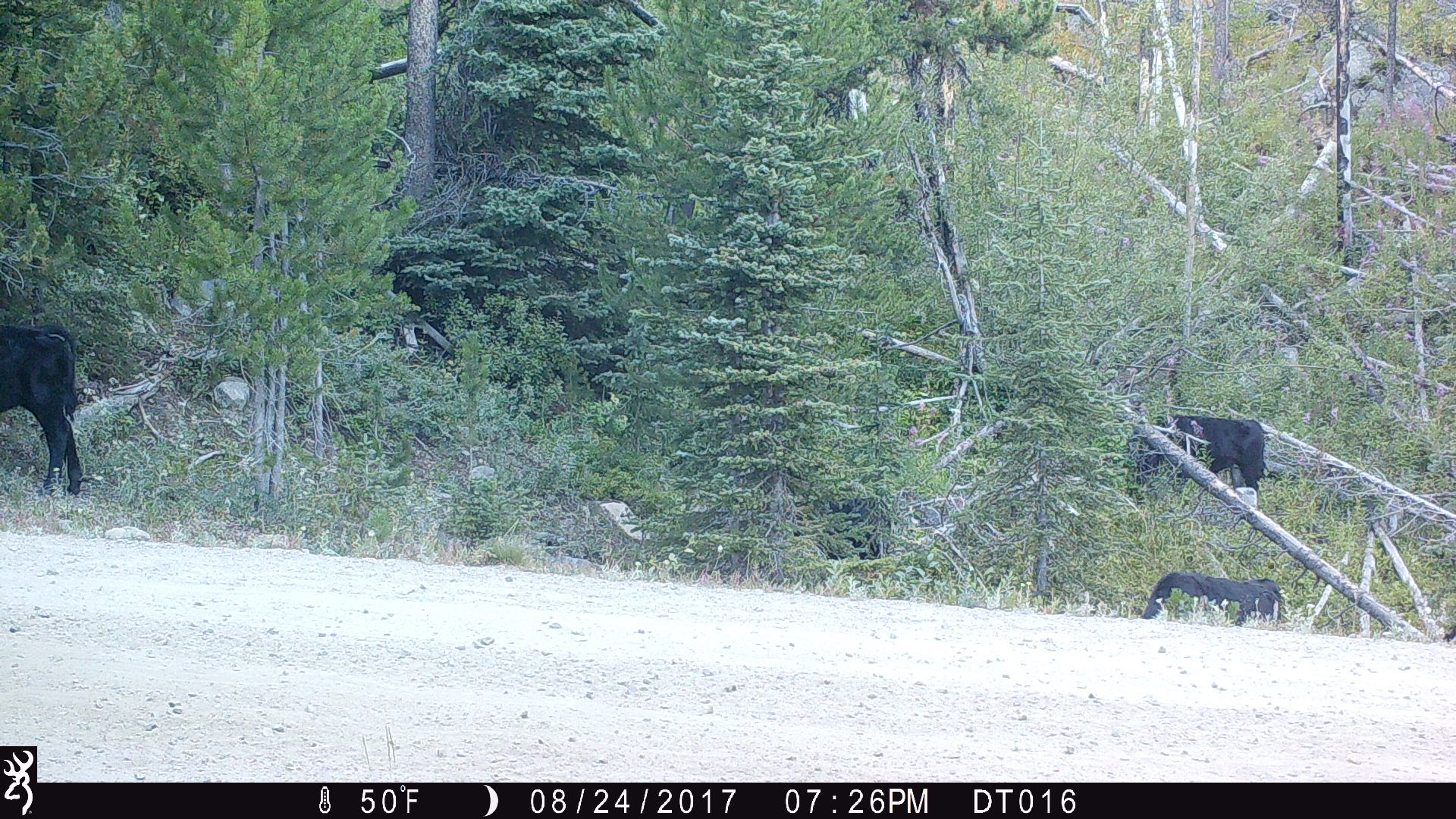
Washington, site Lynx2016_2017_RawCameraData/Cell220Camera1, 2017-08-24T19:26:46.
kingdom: Animalia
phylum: Chordata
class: Mammalia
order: Artiodactyla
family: Bovidae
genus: Bos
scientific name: Bos taurus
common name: domestic cattle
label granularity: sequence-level